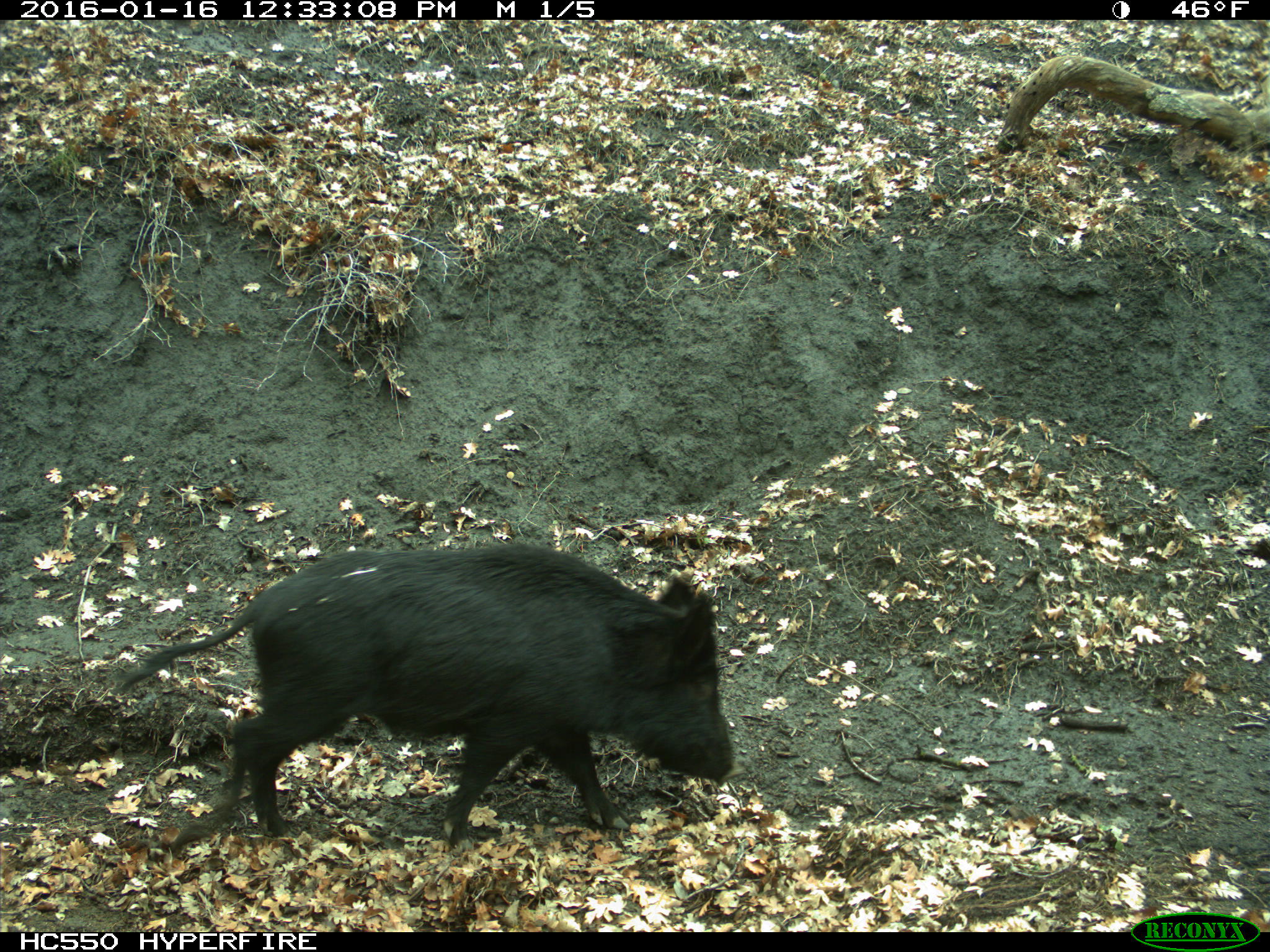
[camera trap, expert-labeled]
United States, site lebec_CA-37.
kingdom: Animalia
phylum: Chordata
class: Mammalia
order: Artiodactyla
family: Suidae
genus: Sus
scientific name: Sus scrofa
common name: wild boar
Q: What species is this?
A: Sus scrofa (wild boar).